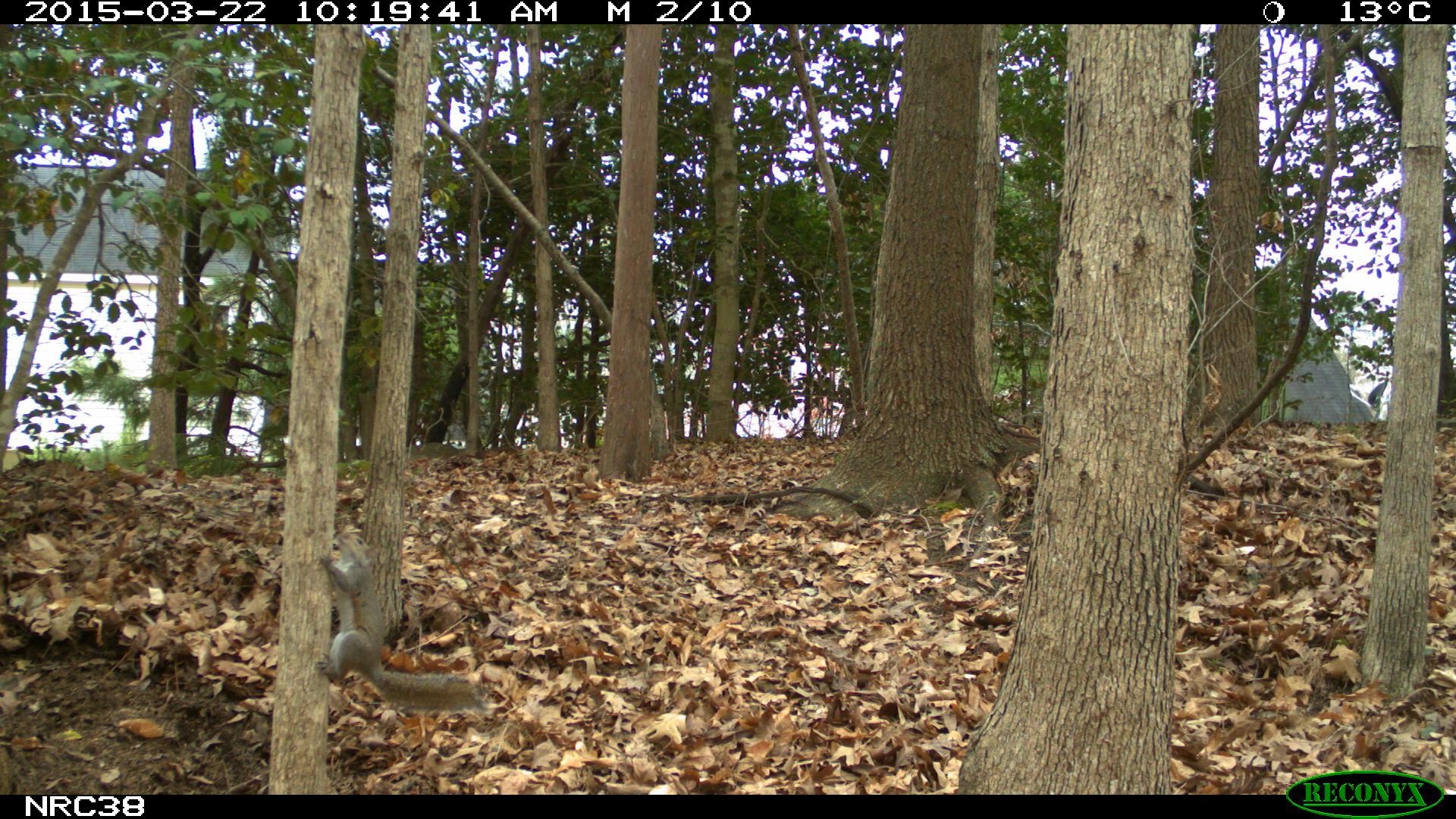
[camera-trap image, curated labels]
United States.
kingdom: Animalia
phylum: Chordata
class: Mammalia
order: Rodentia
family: Sciuridae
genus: Sciurus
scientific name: Sciurus carolinensis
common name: eastern gray squirrel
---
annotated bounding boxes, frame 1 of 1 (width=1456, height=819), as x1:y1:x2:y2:
Eastern Gray Squirrel: 315:523:489:715